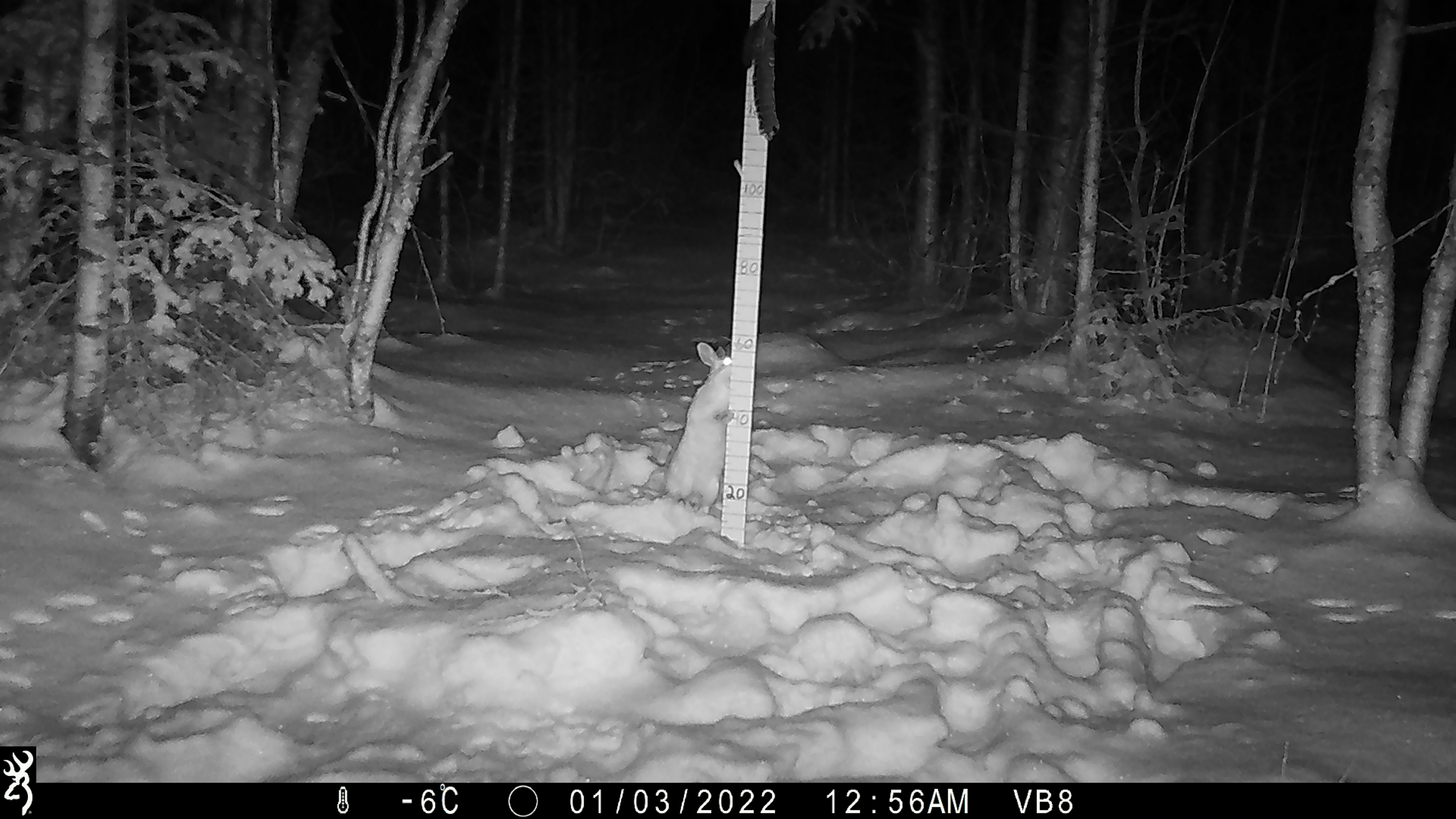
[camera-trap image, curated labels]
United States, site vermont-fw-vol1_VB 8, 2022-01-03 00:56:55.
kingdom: Animalia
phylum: Chordata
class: Mammalia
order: Lagomorpha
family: Leporidae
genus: Lepus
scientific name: Lepus americanus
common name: snowshoe hare